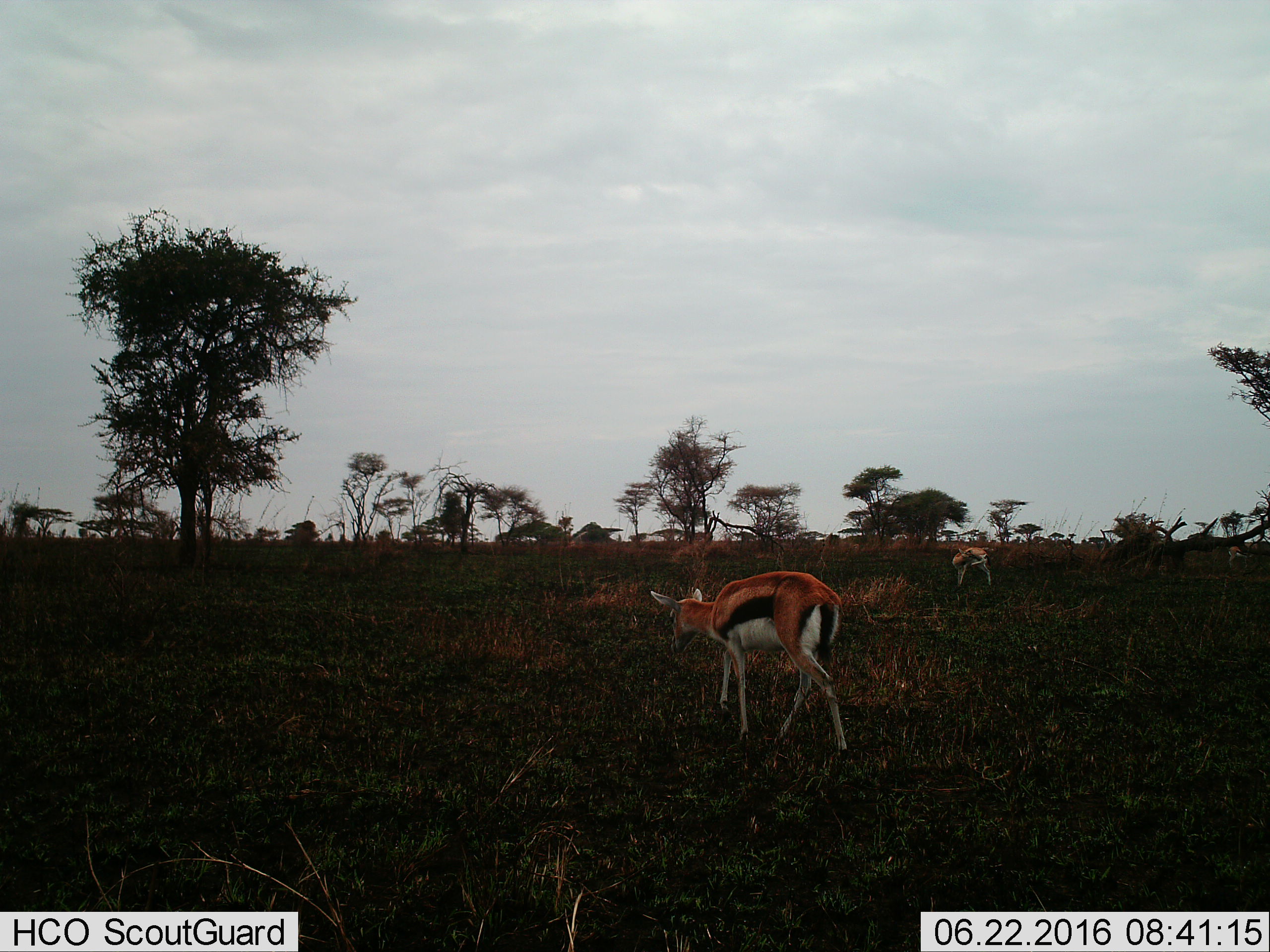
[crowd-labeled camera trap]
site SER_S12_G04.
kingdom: Animalia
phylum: Chordata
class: Mammalia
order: Artiodactyla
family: Bovidae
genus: Eudorcas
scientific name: Eudorcas thomsonii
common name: thomson's gazelle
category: gazellethomsons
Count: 2.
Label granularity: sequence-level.